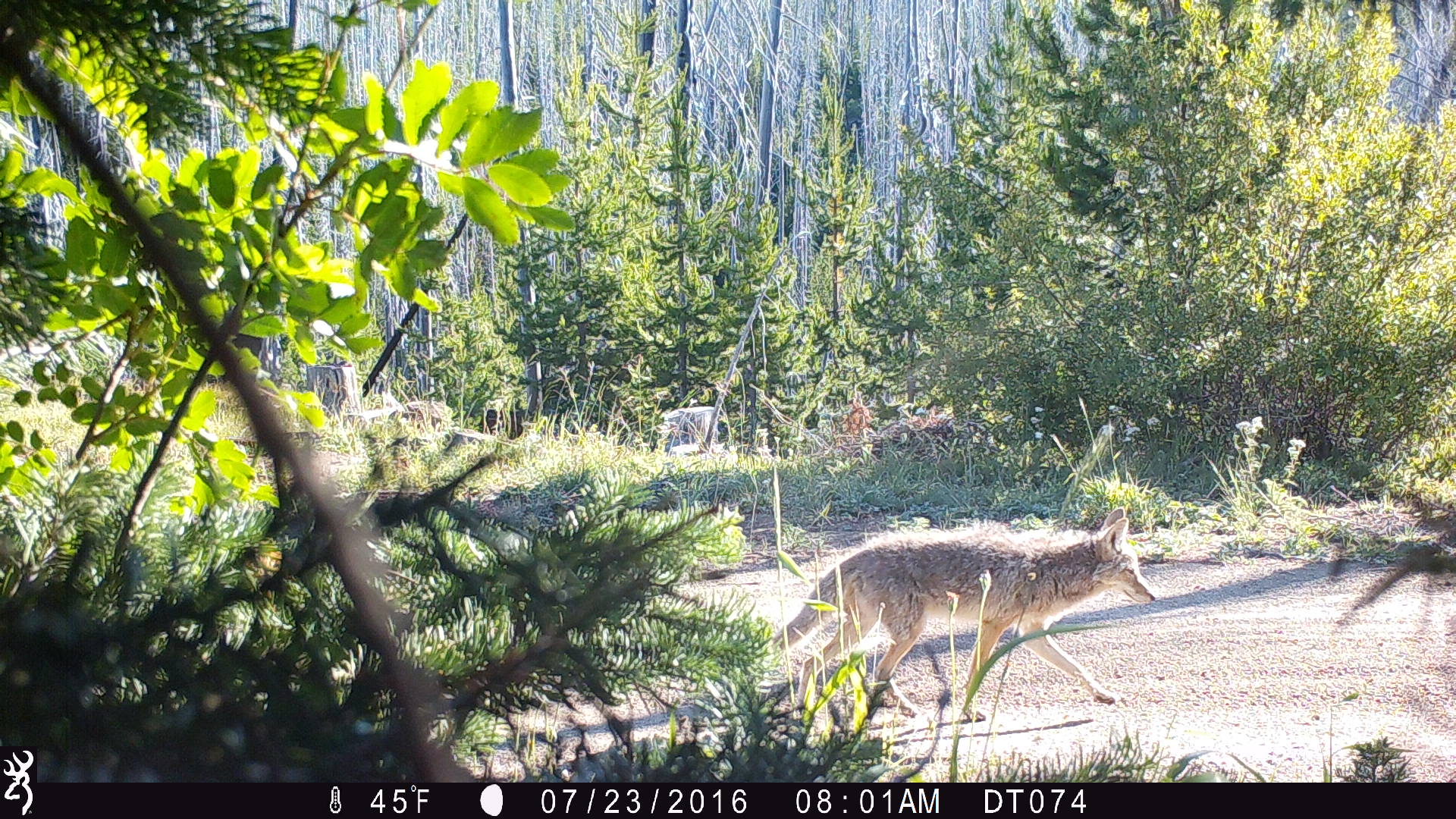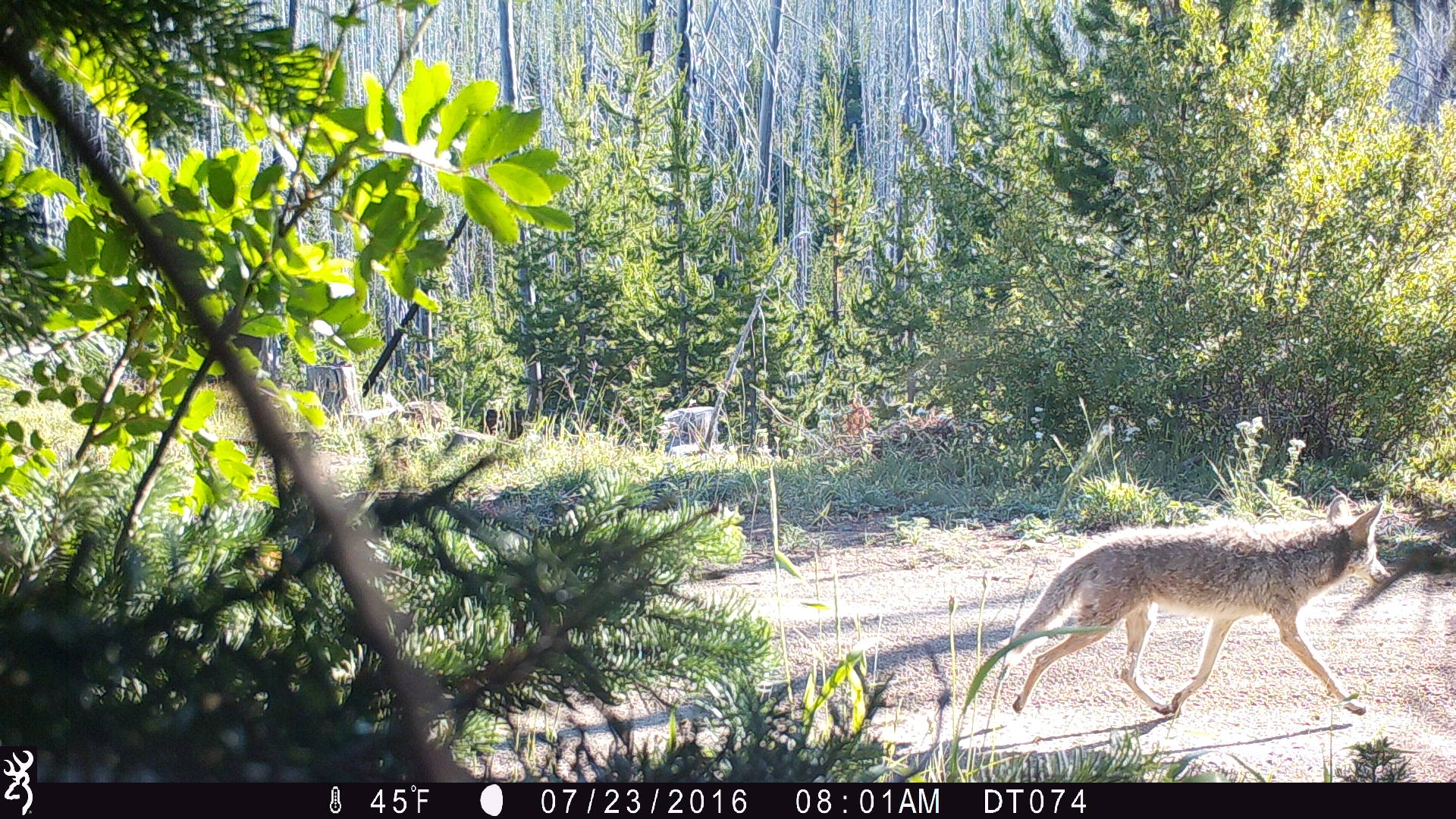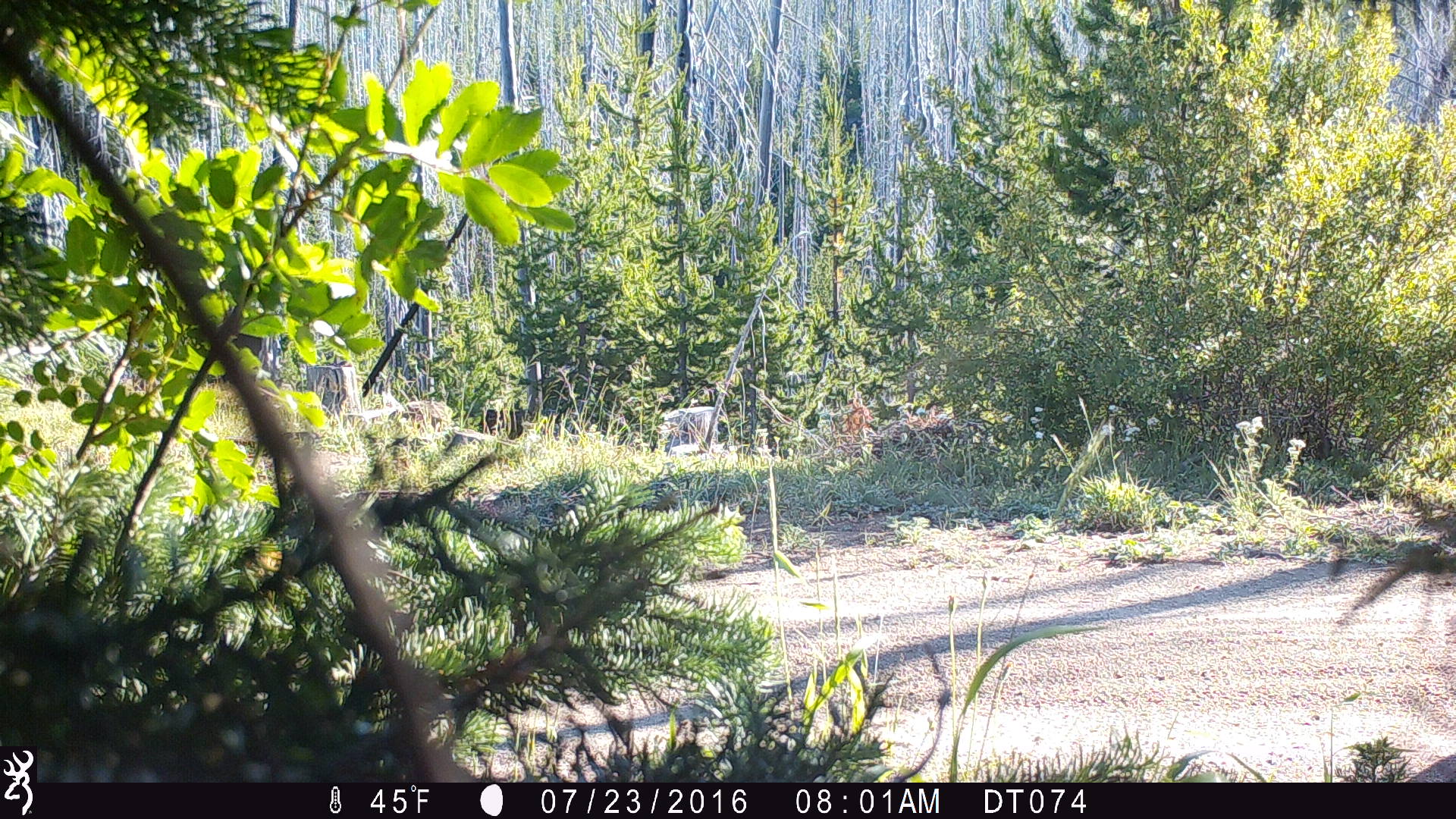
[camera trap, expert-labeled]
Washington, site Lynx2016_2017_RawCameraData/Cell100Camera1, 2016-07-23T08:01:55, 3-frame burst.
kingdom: Animalia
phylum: Chordata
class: Mammalia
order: Carnivora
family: Canidae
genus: Canis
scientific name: Canis latrans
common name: coyote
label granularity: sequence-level